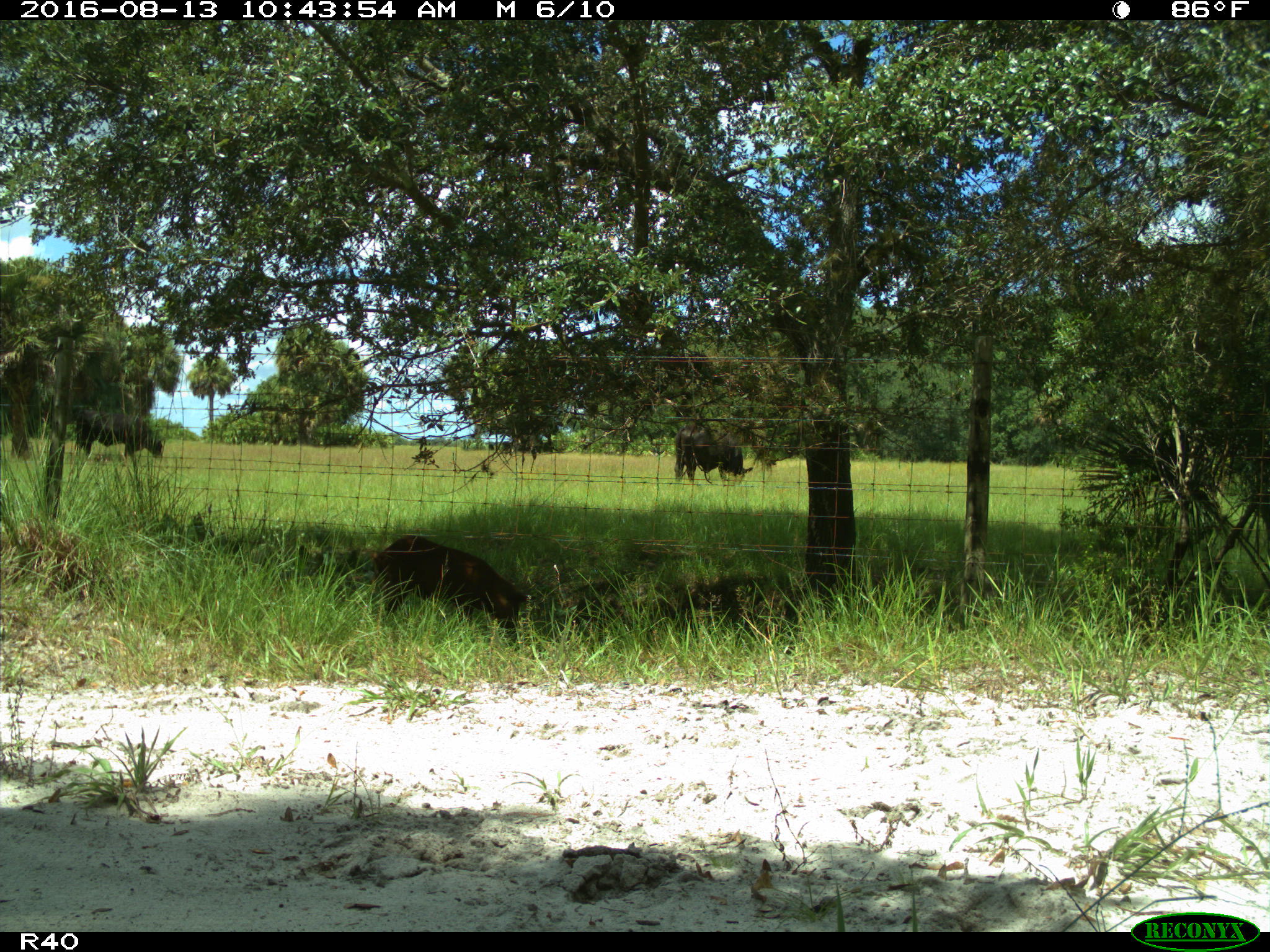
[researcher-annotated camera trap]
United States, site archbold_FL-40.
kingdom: Animalia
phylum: Chordata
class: Mammalia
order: Artiodactyla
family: Suidae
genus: Sus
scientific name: Sus scrofa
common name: wild boar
Sus scrofa (wild boar).